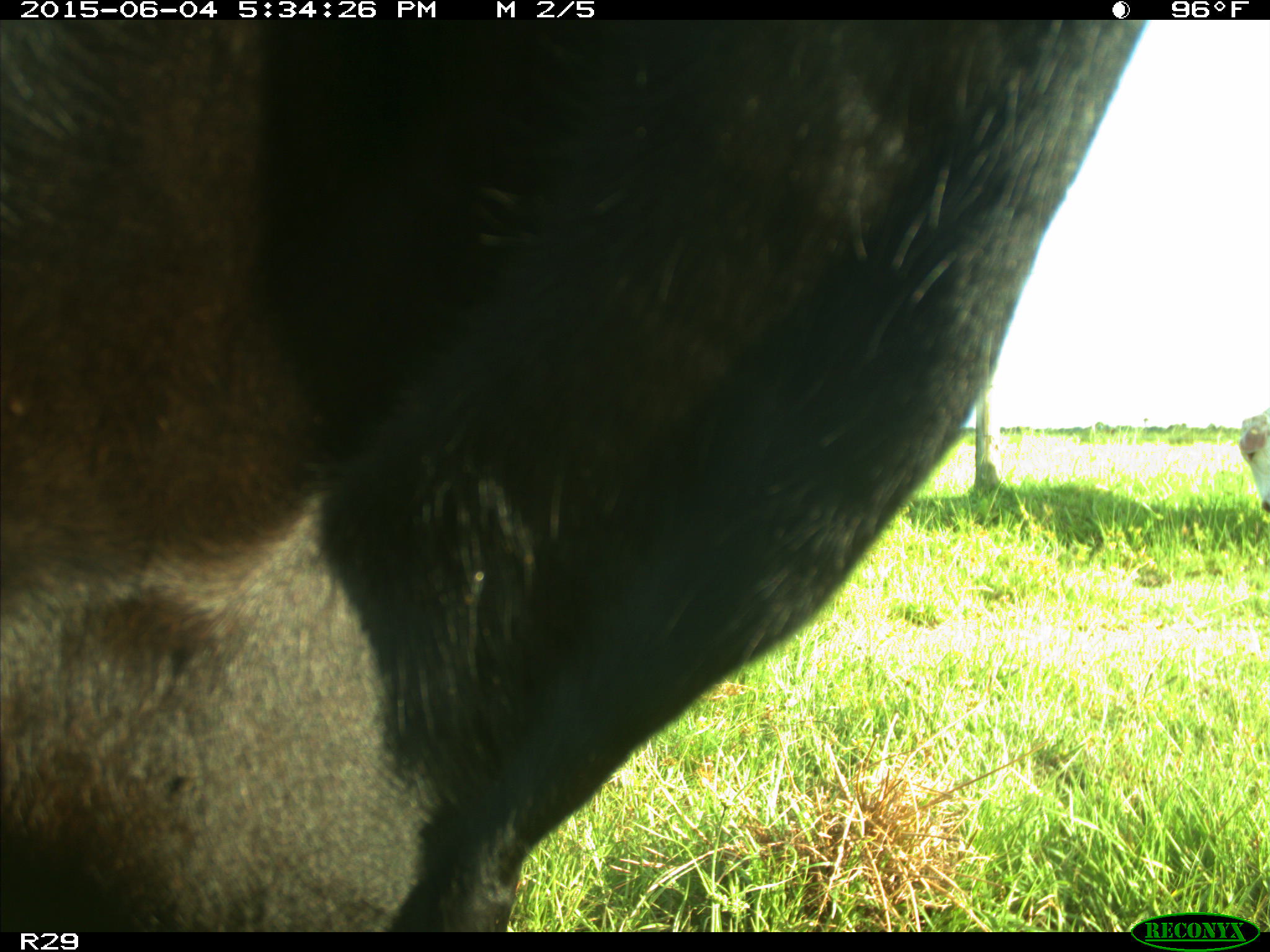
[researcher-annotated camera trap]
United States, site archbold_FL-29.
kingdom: Animalia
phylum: Chordata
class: Mammalia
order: Artiodactyla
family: Bovidae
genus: Bos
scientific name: Bos taurus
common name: domestic cow